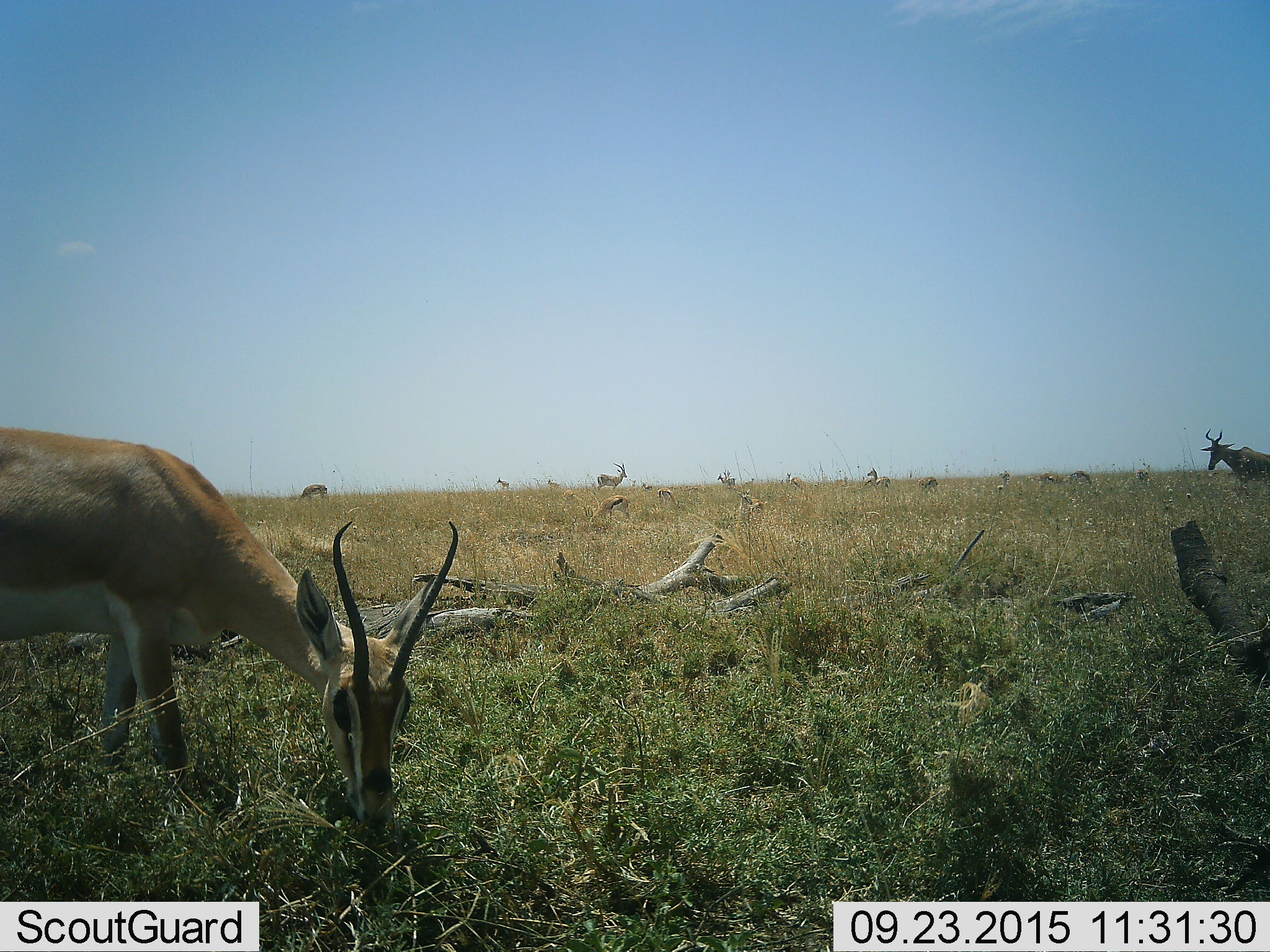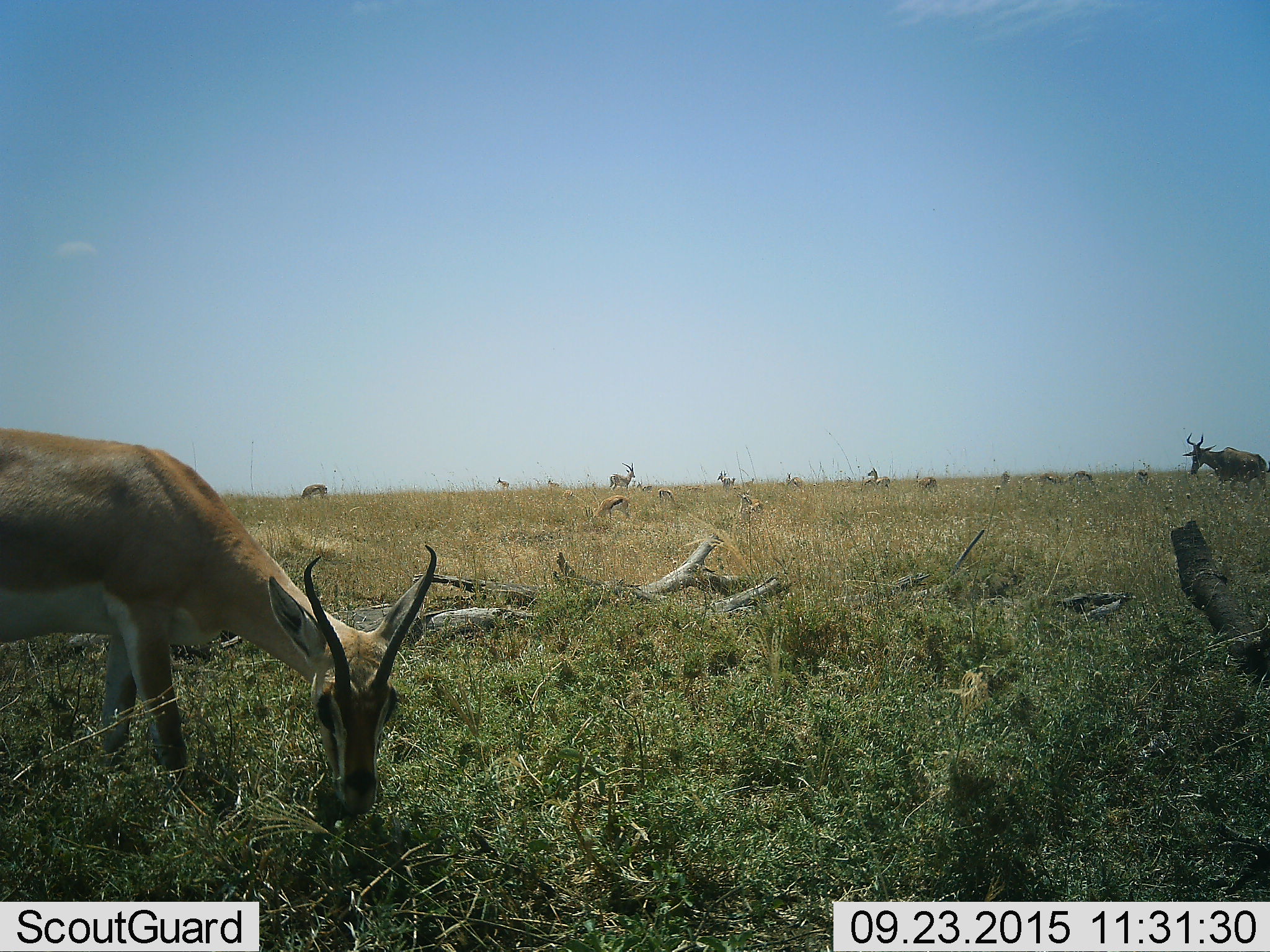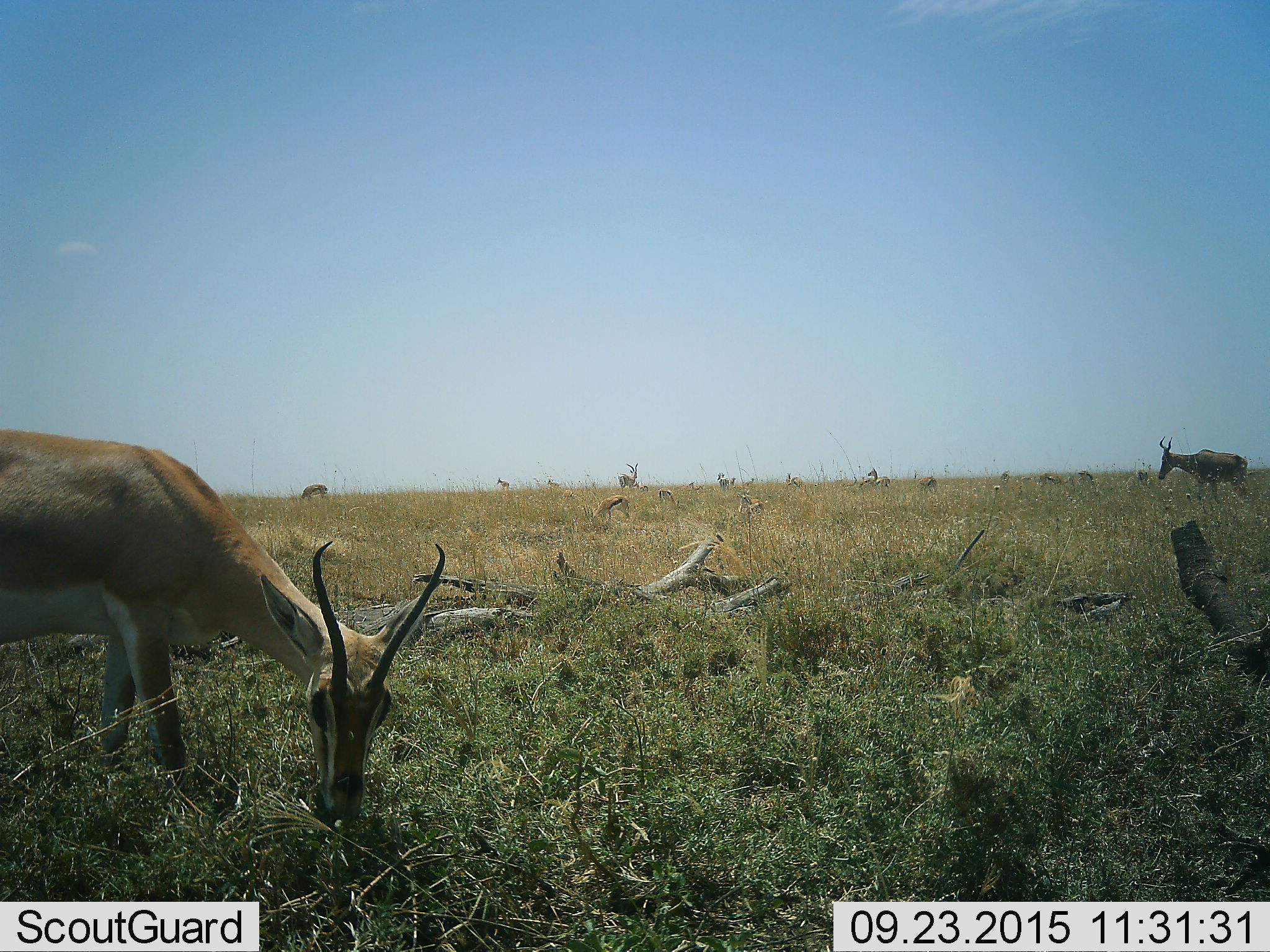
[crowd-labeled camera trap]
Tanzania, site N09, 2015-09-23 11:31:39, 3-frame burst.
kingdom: Animalia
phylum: Chordata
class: Mammalia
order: Artiodactyla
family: Bovidae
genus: Nanger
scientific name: Nanger granti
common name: grant's gazelle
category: gazellegrants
Gazellegrants (grant's gazelle) (Nanger granti), count 5. Behavior (volunteer vote fractions): standing 71%, resting 14%, moving 57%, interacting 14%. Young present (vote fraction): 29%. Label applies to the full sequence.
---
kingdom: Animalia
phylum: Chordata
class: Mammalia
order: Artiodactyla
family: Bovidae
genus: Eudorcas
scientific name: Eudorcas thomsonii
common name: thomson's gazelle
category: gazellethomsons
Gazellethomsons (thomson's gazelle) (Eudorcas thomsonii), count 11-50. Behavior (volunteer vote fractions): standing 75%, resting 12%, moving 12%, interacting 12%. Young present (vote fraction): 12%. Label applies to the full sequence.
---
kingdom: Animalia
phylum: Chordata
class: Mammalia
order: Artiodactyla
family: Bovidae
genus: Alcelaphus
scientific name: Alcelaphus buselaphus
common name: hartebeest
Hartebeest (Alcelaphus buselaphus), count 1. Behavior (volunteer vote fractions): standing 43%, resting 0%, moving 86%, interacting 14%. Young present (vote fraction): 0%. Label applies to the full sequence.